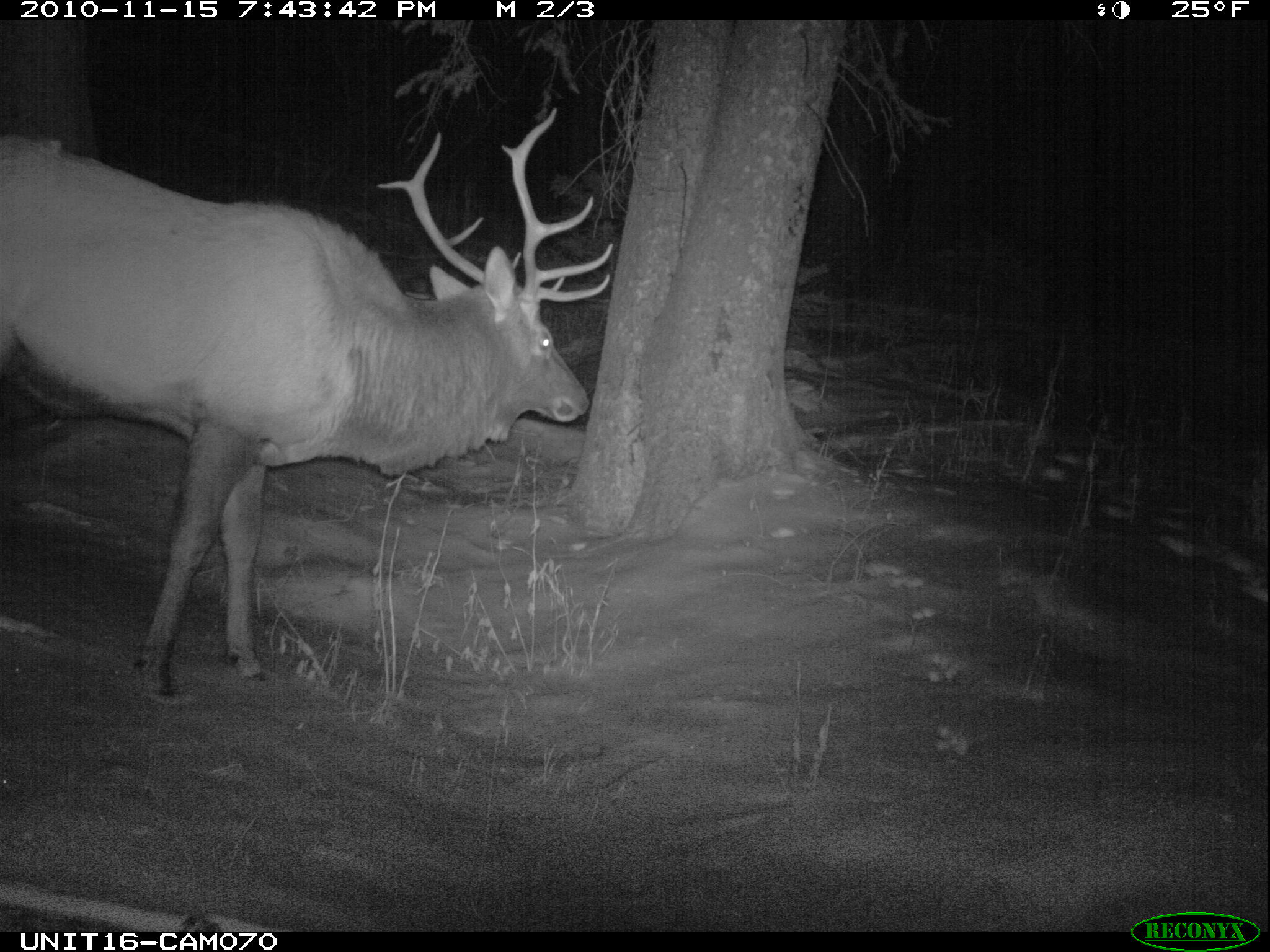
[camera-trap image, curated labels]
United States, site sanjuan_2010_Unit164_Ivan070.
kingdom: Animalia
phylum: Chordata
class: Mammalia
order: Artiodactyla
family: Cervidae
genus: Cervus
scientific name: Cervus elaphus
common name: red deer